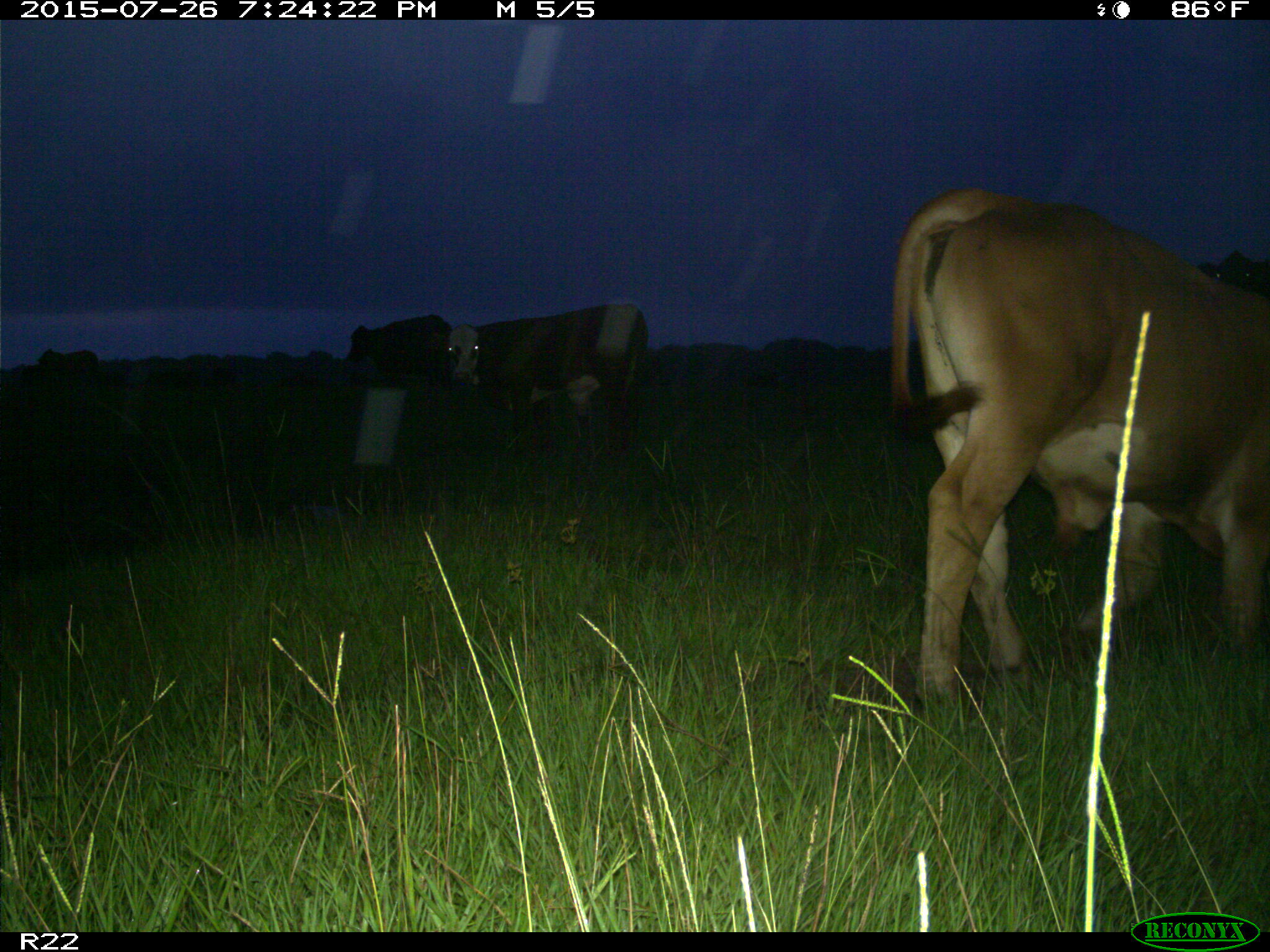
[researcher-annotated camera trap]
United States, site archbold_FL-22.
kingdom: Animalia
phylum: Chordata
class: Mammalia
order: Artiodactyla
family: Bovidae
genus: Bos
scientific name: Bos taurus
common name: domestic cow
Bos taurus (domestic cow).